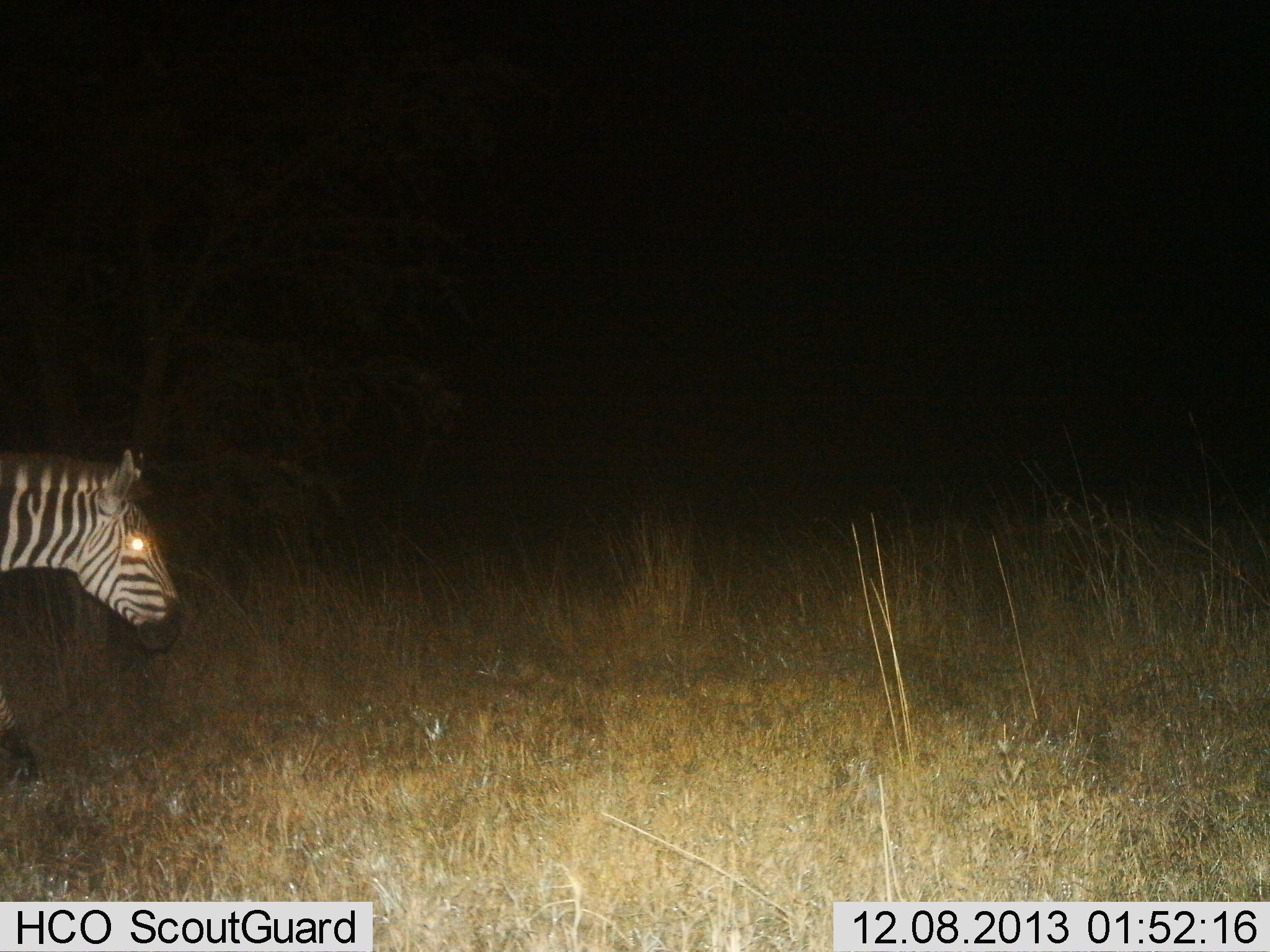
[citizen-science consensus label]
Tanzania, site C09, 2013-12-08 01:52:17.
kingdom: Animalia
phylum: Chordata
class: Mammalia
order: Perissodactyla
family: Equidae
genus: Equus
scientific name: Equus quagga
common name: plains zebra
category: zebra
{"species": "zebra (plains zebra) (Equus quagga)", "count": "1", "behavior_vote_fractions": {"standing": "40%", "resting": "0%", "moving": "60%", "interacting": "0%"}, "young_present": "0%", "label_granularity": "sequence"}